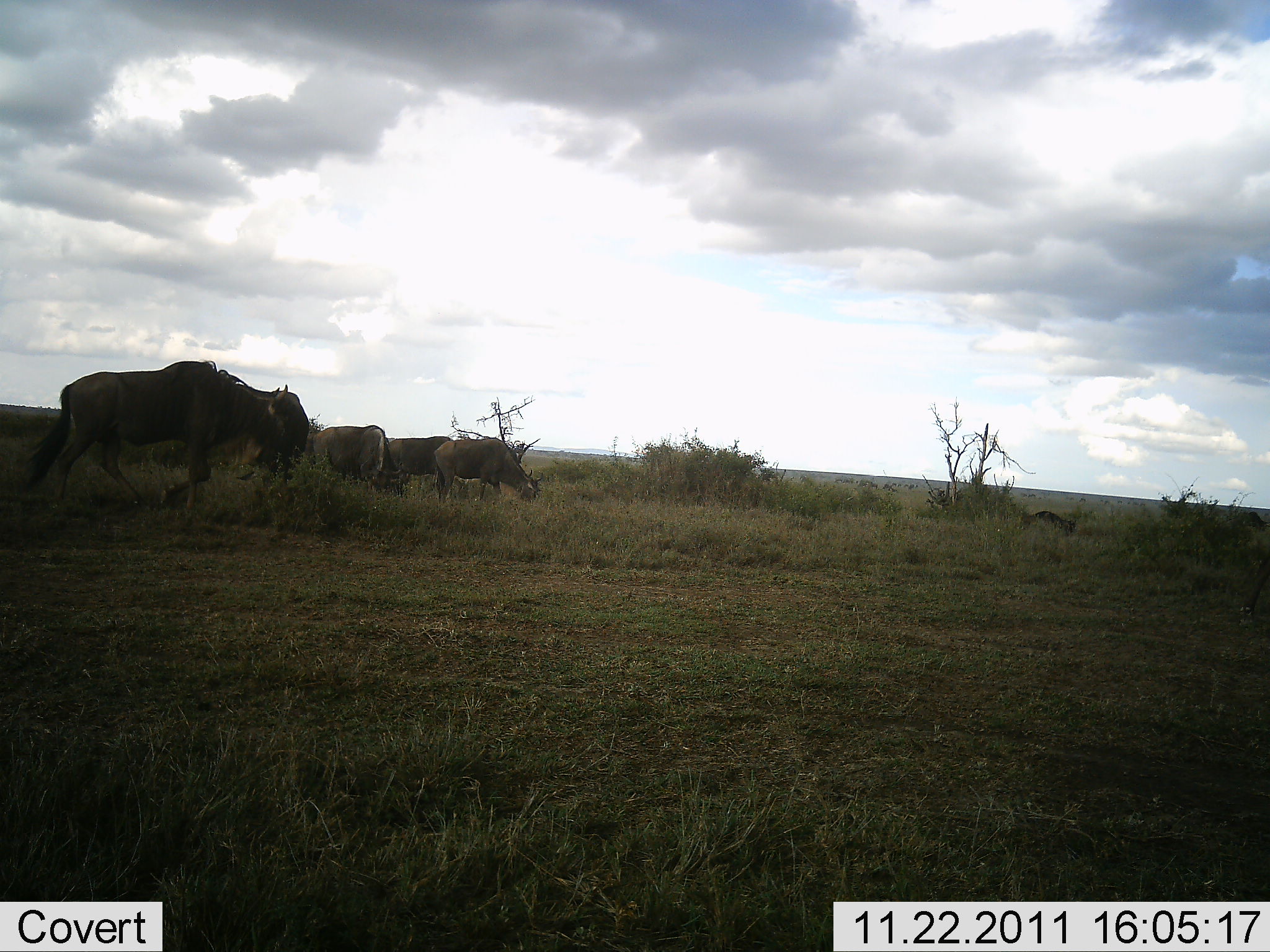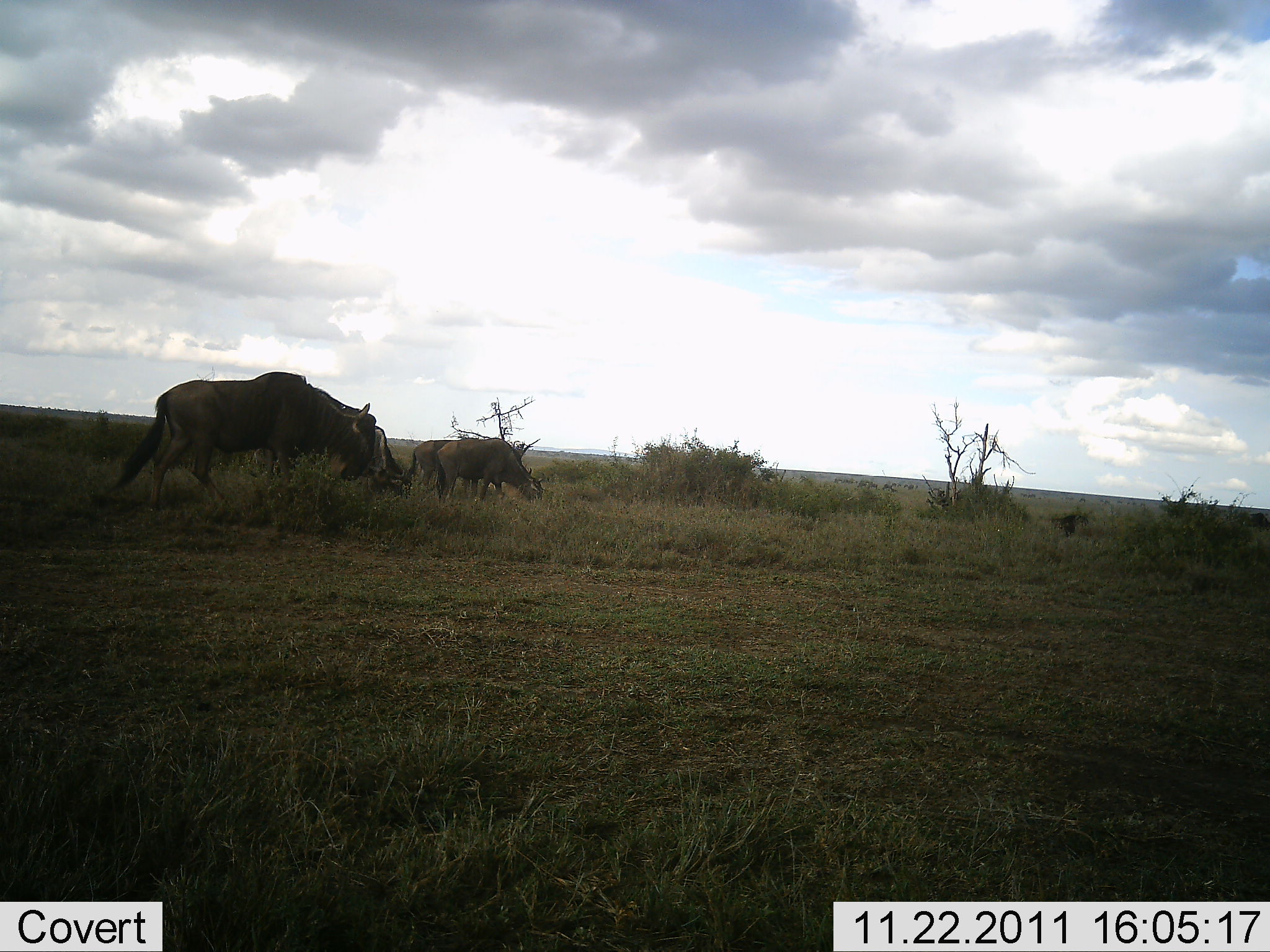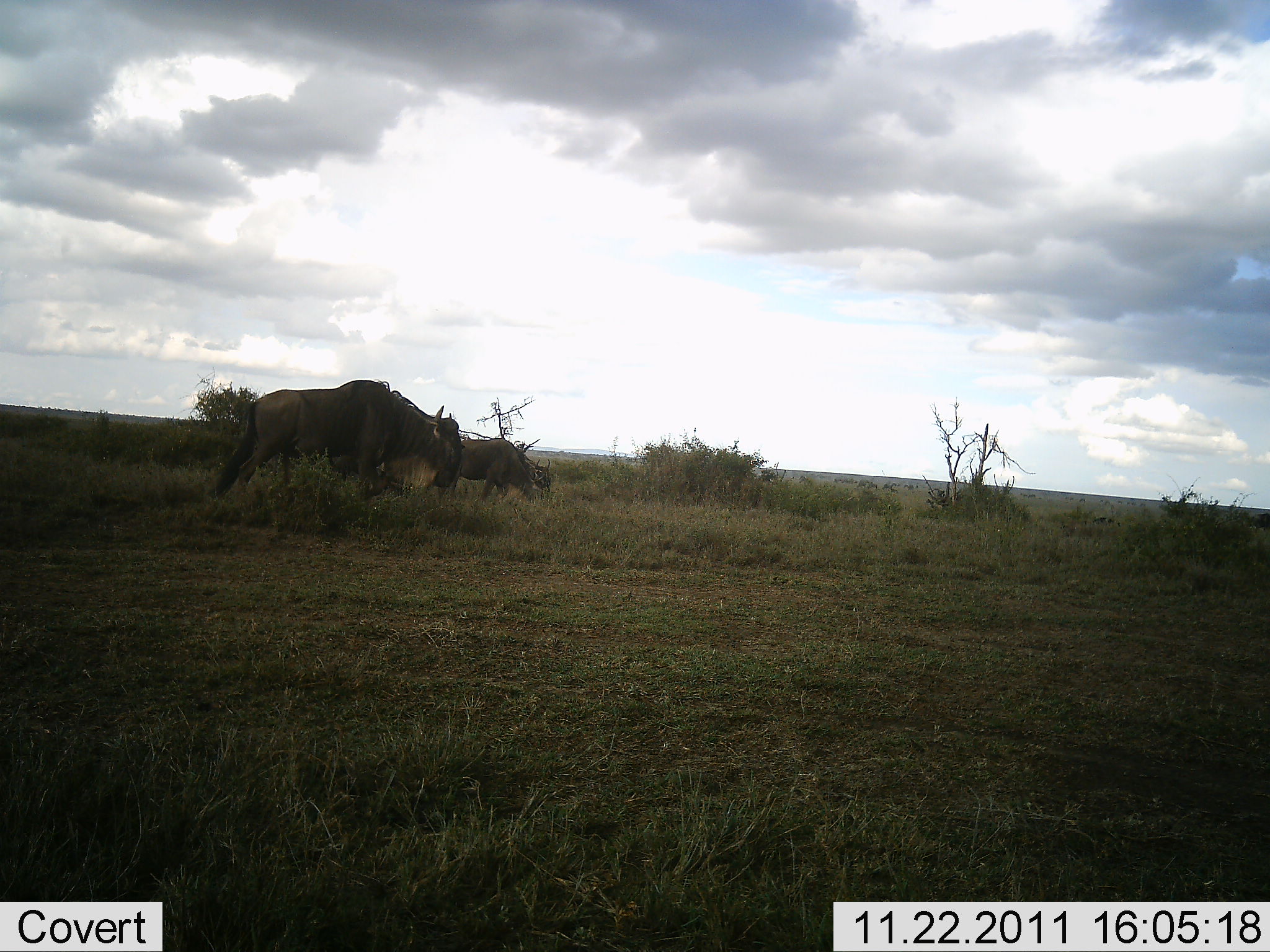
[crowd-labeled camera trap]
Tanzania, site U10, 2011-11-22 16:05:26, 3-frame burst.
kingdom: Animalia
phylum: Chordata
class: Mammalia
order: Artiodactyla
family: Bovidae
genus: Connochaetes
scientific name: Connochaetes taurinus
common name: blue wildebeest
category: wildebeest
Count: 5.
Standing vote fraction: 45%.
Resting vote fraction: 0%.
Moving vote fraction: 82%.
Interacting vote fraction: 0%.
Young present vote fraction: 0%.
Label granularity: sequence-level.